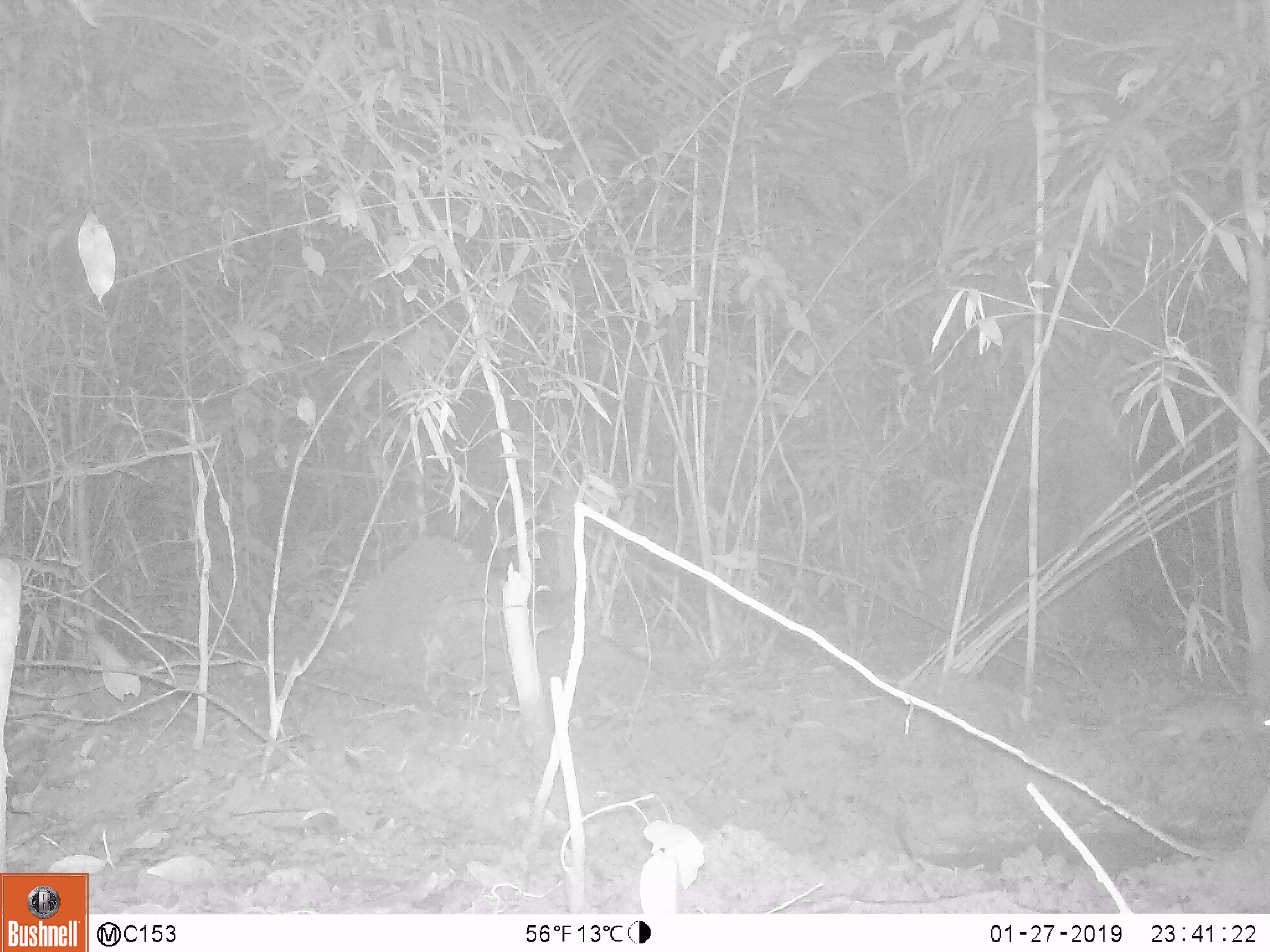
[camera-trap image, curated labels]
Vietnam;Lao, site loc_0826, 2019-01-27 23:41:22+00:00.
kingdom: Animalia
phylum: Chordata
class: Mammalia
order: Rodentia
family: Muridae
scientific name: Muridae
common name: old-world mice and rats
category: unidentified murid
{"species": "unidentified murid (old-world mice and rats) (Muridae)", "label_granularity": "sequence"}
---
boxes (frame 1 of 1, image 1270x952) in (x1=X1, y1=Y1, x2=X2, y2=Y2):
unidentified murid: (x1=1020, y1=695, x2=1270, y2=748)